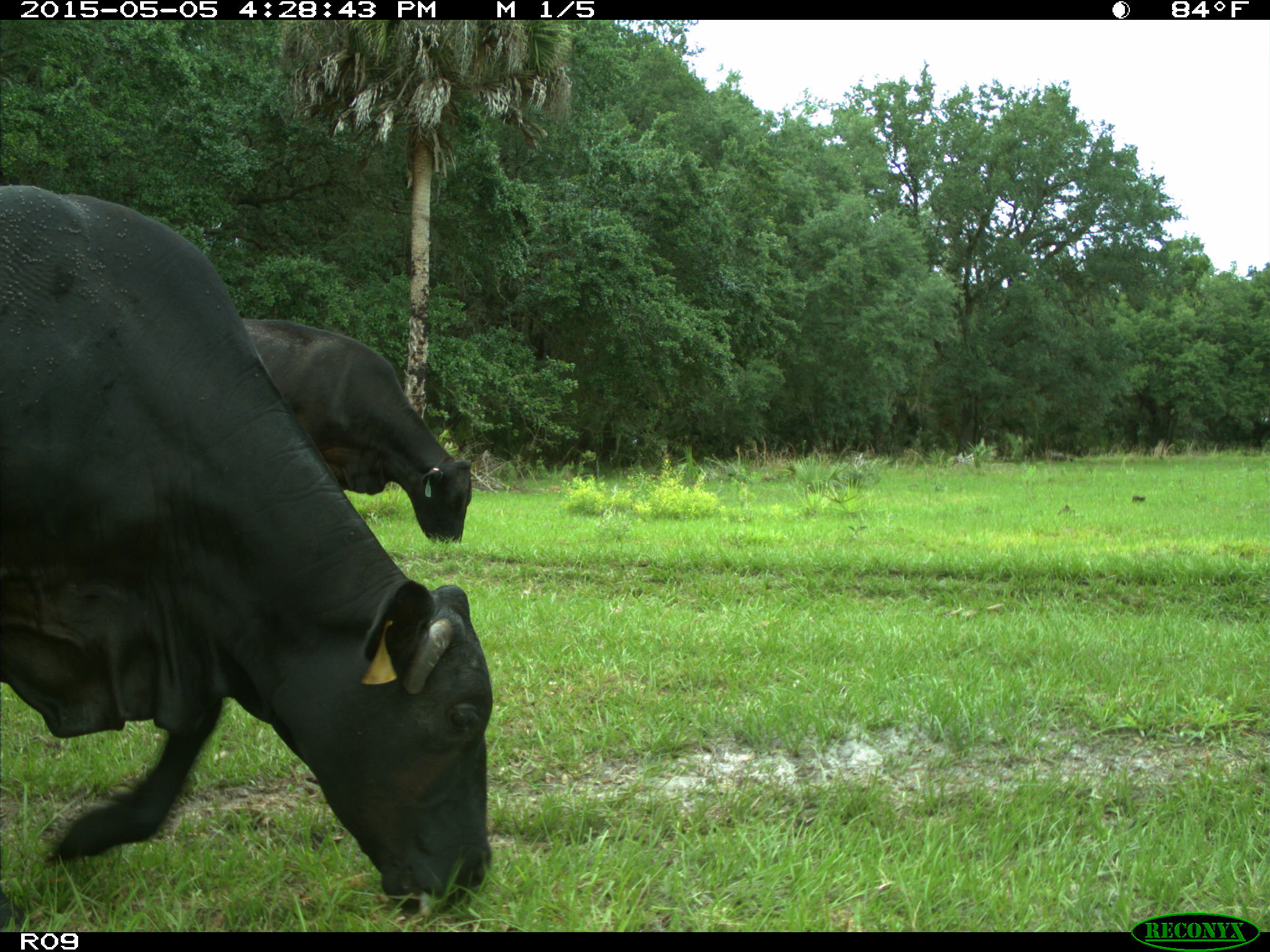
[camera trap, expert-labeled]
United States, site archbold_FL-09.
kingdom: Animalia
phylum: Chordata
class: Mammalia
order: Artiodactyla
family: Bovidae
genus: Bos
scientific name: Bos taurus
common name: domestic cow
Bos taurus (domestic cow).